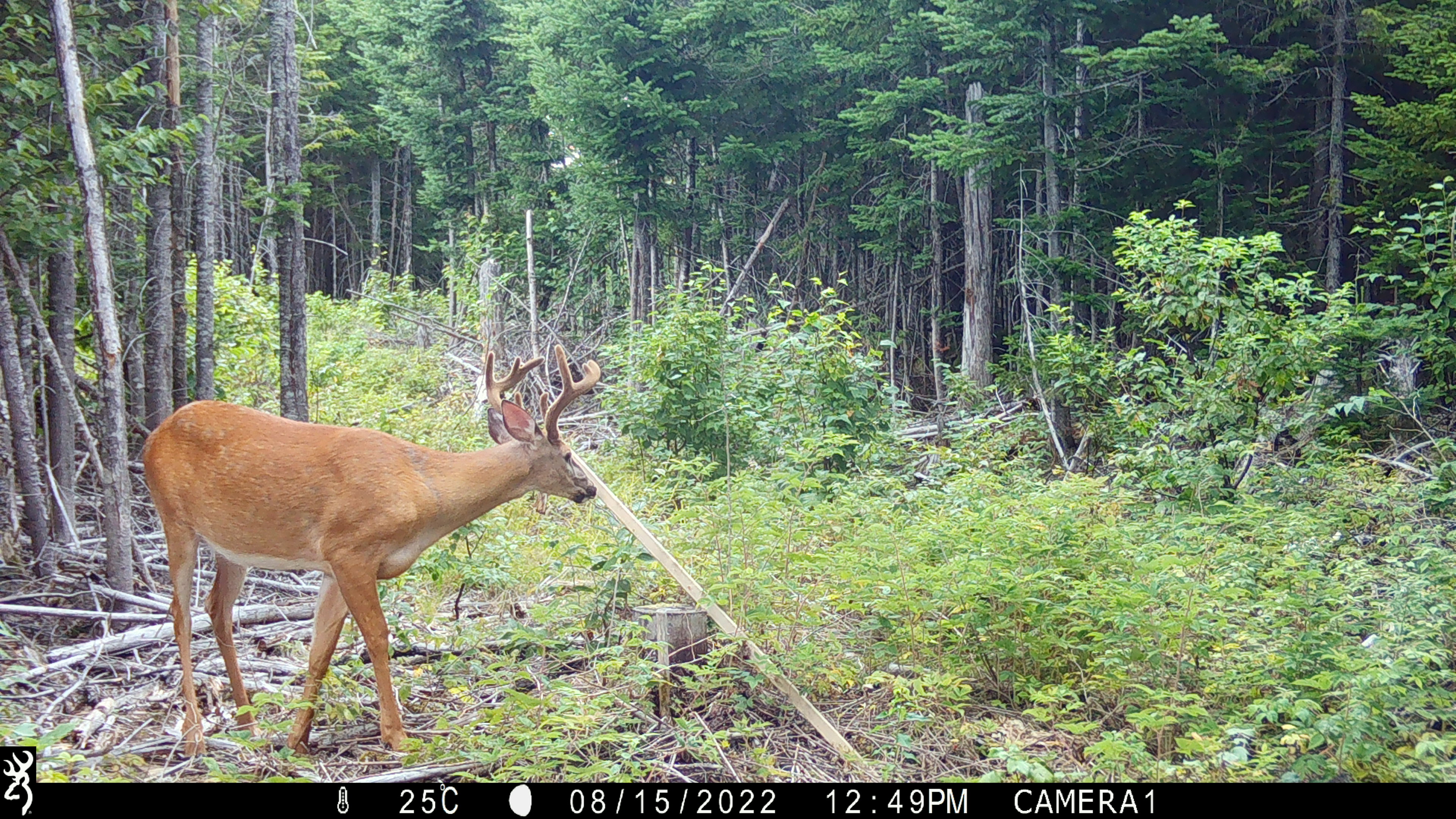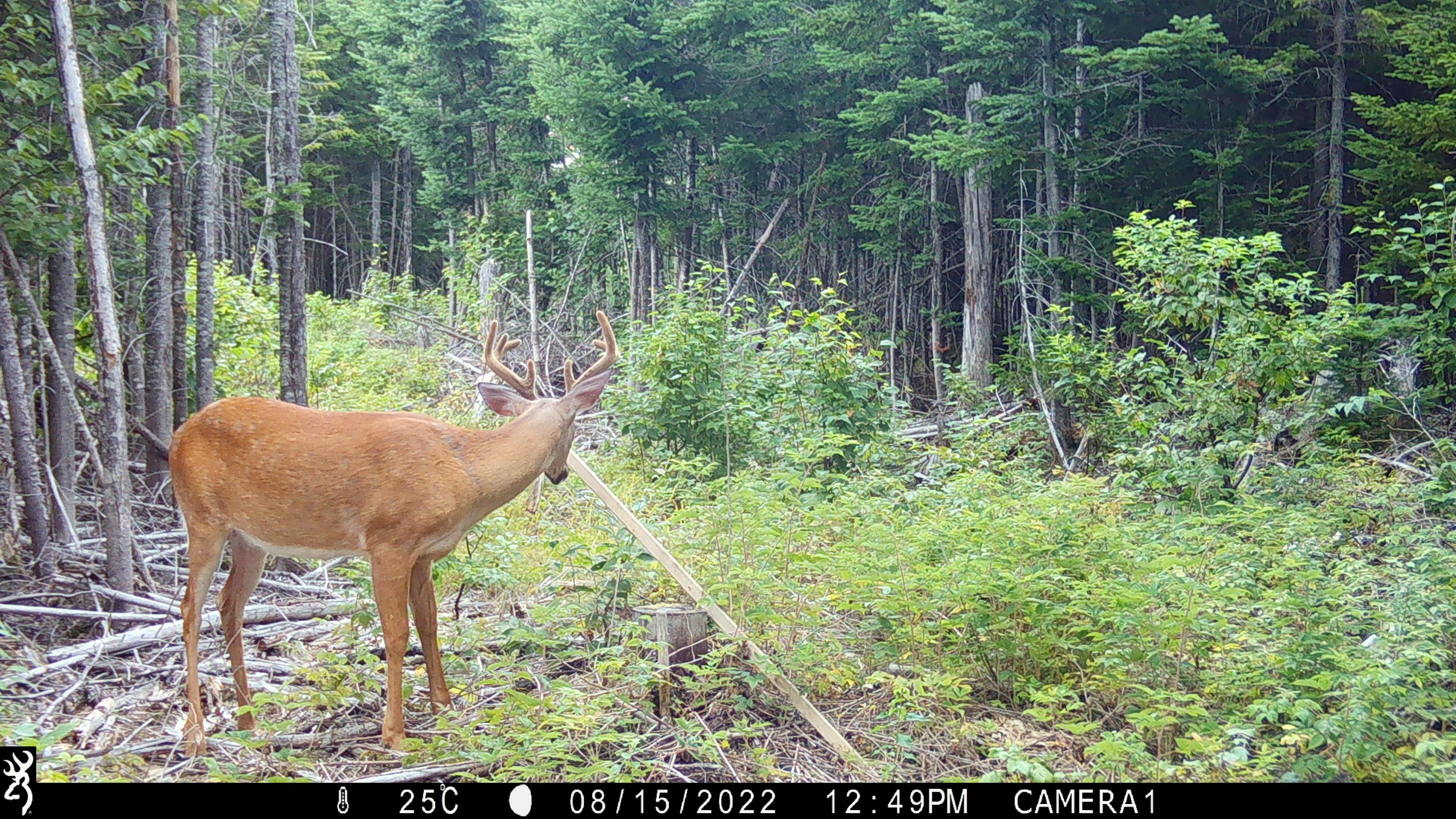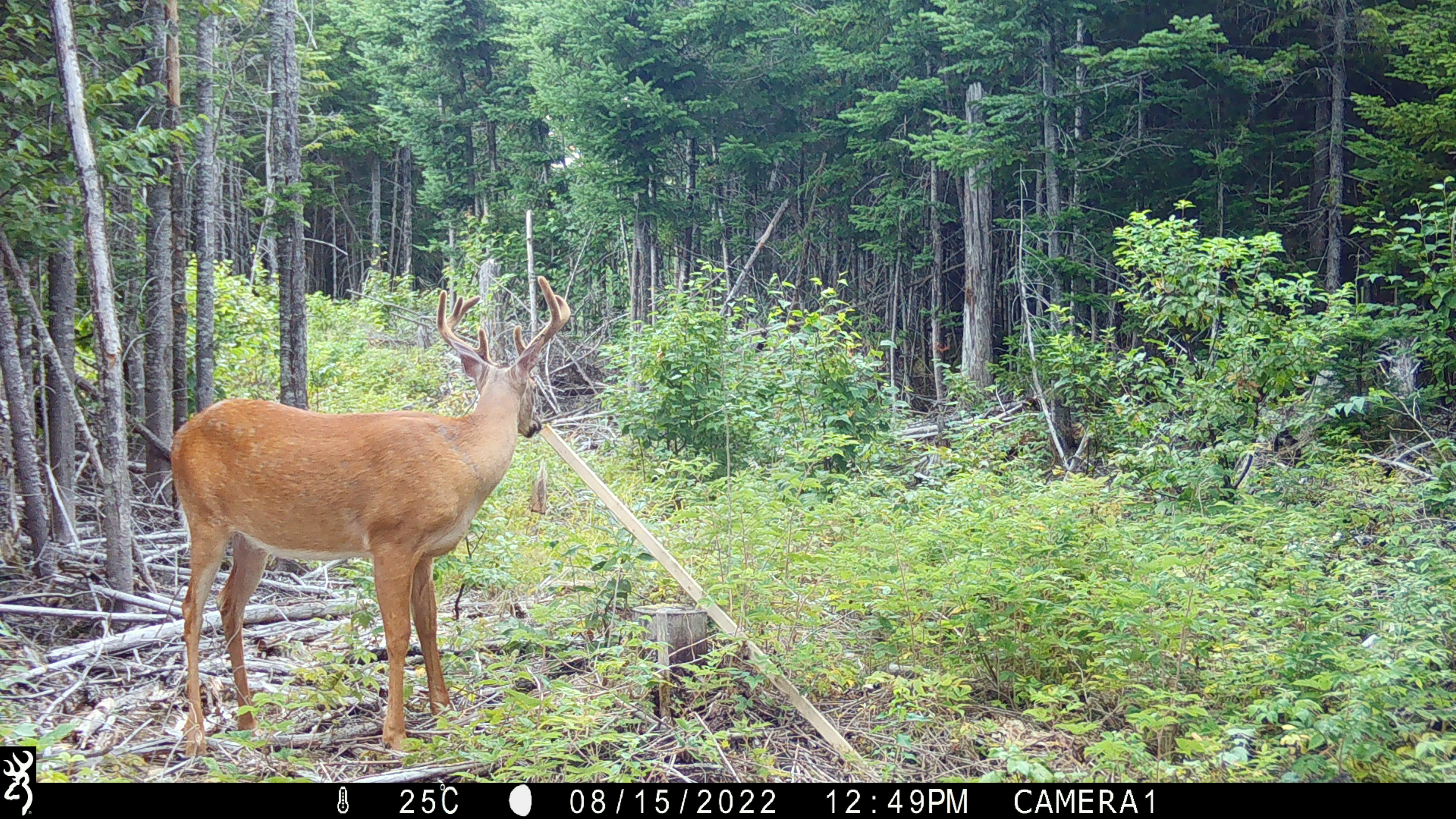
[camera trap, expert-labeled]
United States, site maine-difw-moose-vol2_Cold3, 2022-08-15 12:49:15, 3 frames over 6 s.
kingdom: Animalia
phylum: Chordata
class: Mammalia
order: Artiodactyla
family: Cervidae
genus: Odocoileus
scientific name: Odocoileus virginianus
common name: white-tailed deer